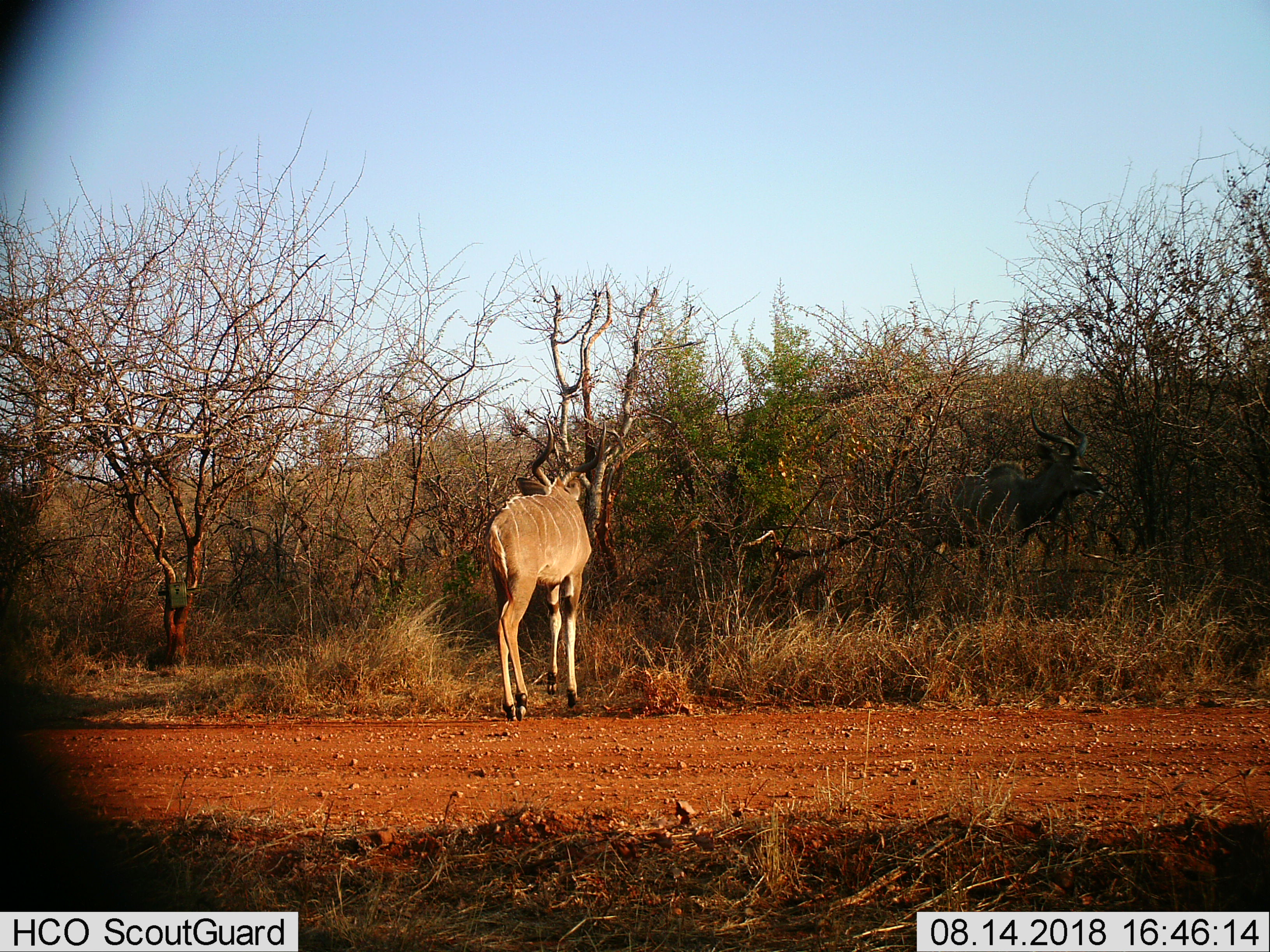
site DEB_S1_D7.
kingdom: Animalia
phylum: Chordata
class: Mammalia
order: Artiodactyla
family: Bovidae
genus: Tragelaphus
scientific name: Tragelaphus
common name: kudu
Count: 1.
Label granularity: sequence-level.